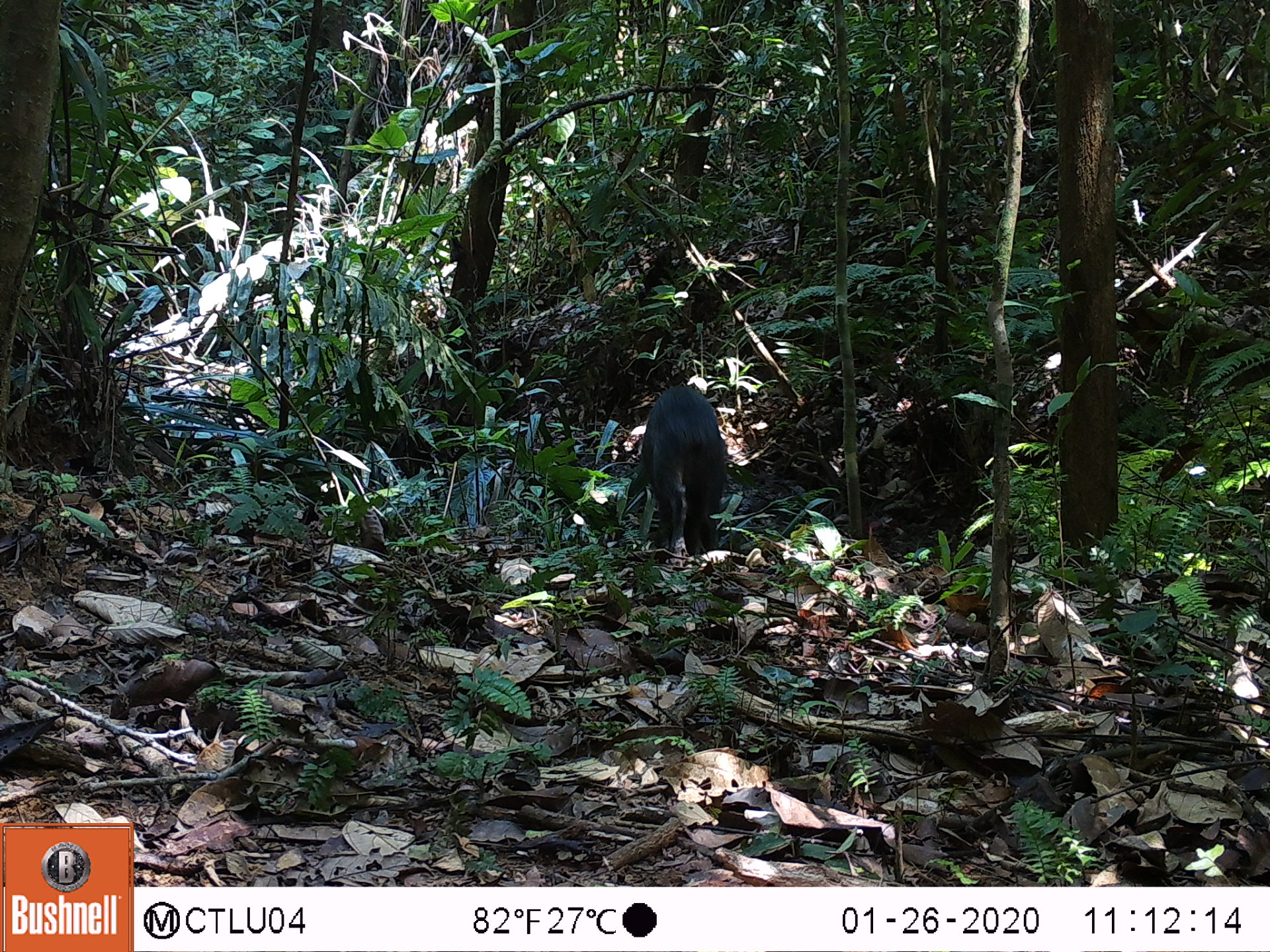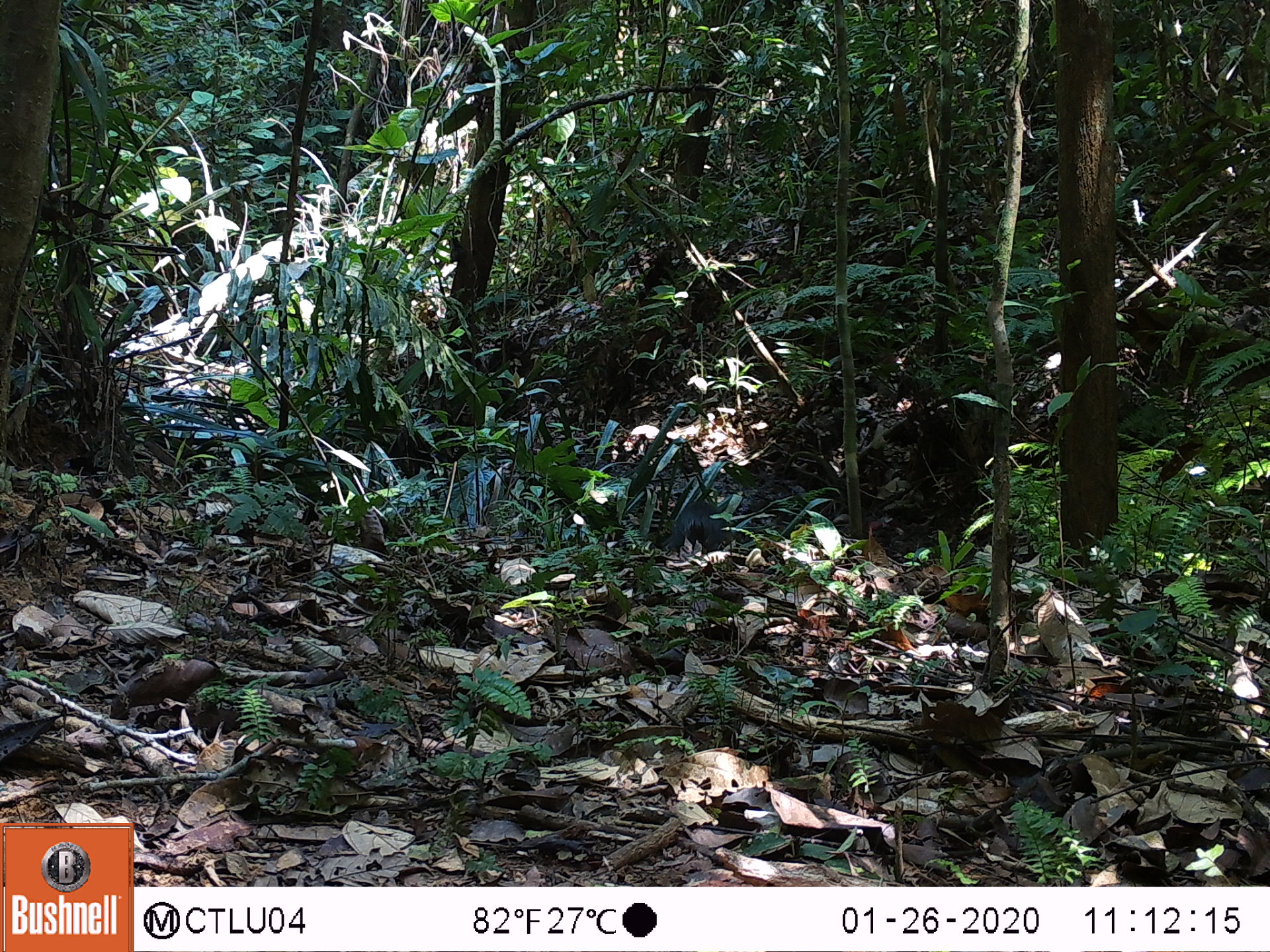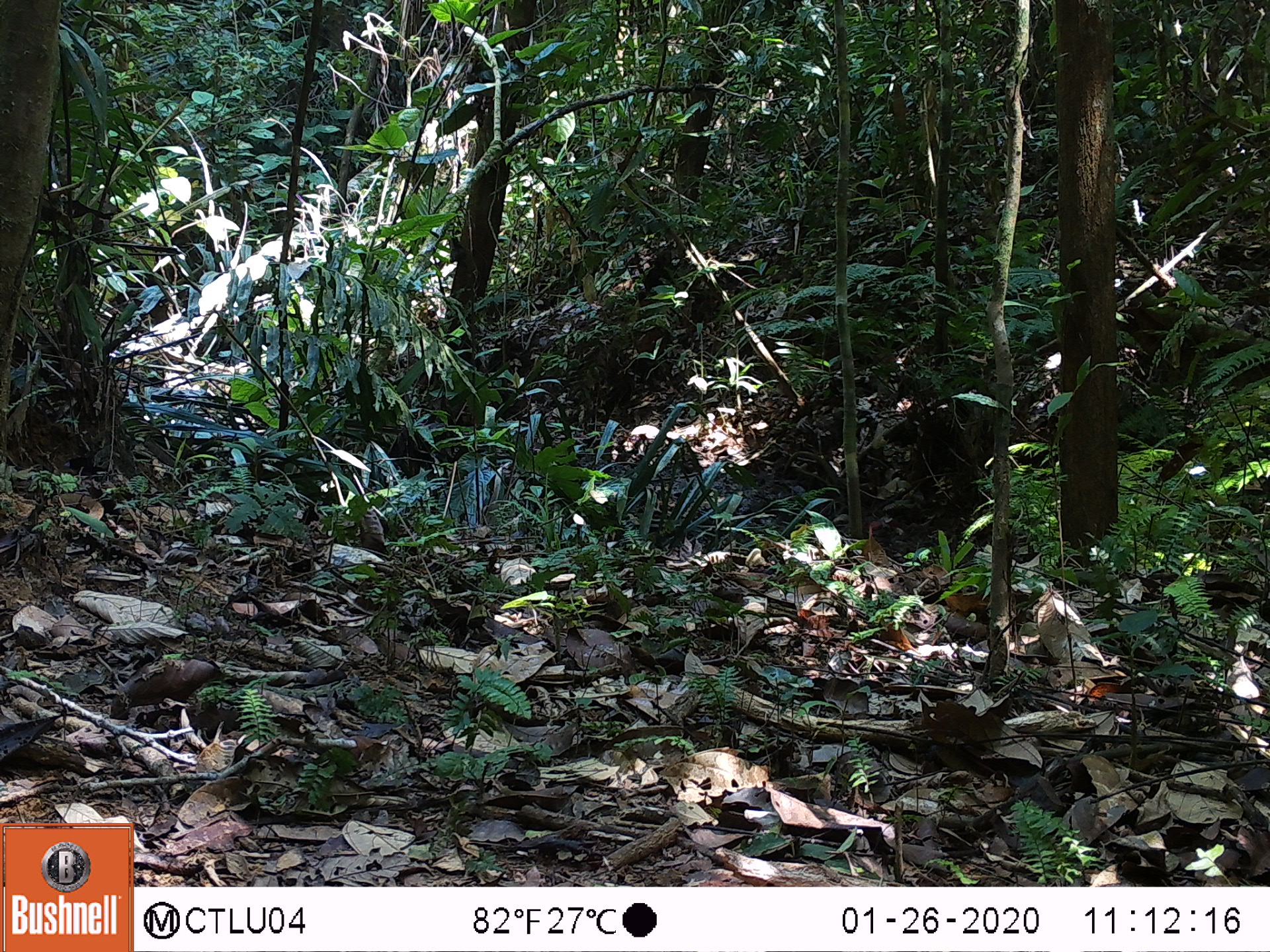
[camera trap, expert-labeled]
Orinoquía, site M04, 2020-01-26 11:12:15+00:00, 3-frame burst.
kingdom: Animalia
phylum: Chordata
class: Mammalia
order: Artiodactyla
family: Tayassuidae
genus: Pecari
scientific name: Pecari tajacu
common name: collared peccary